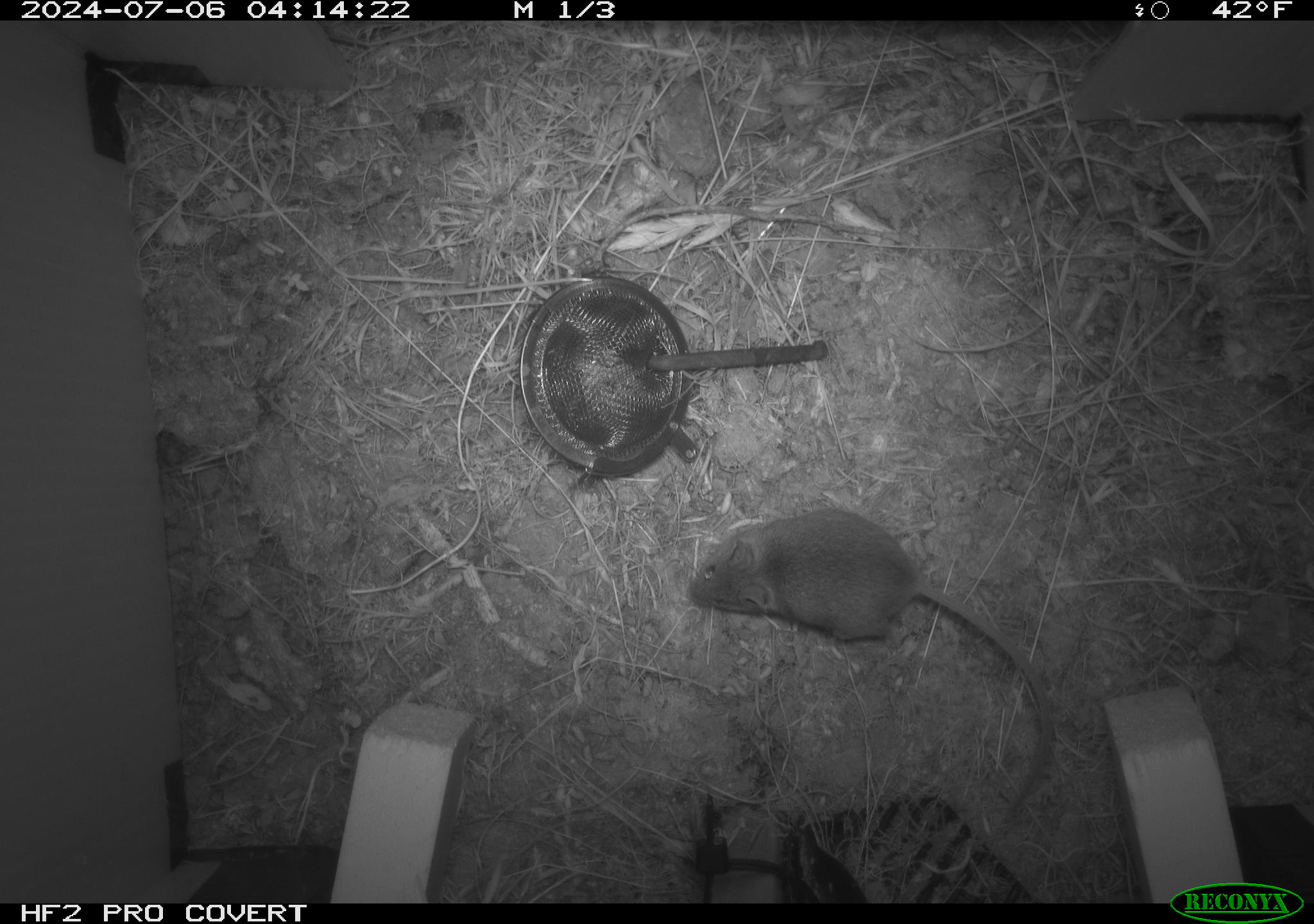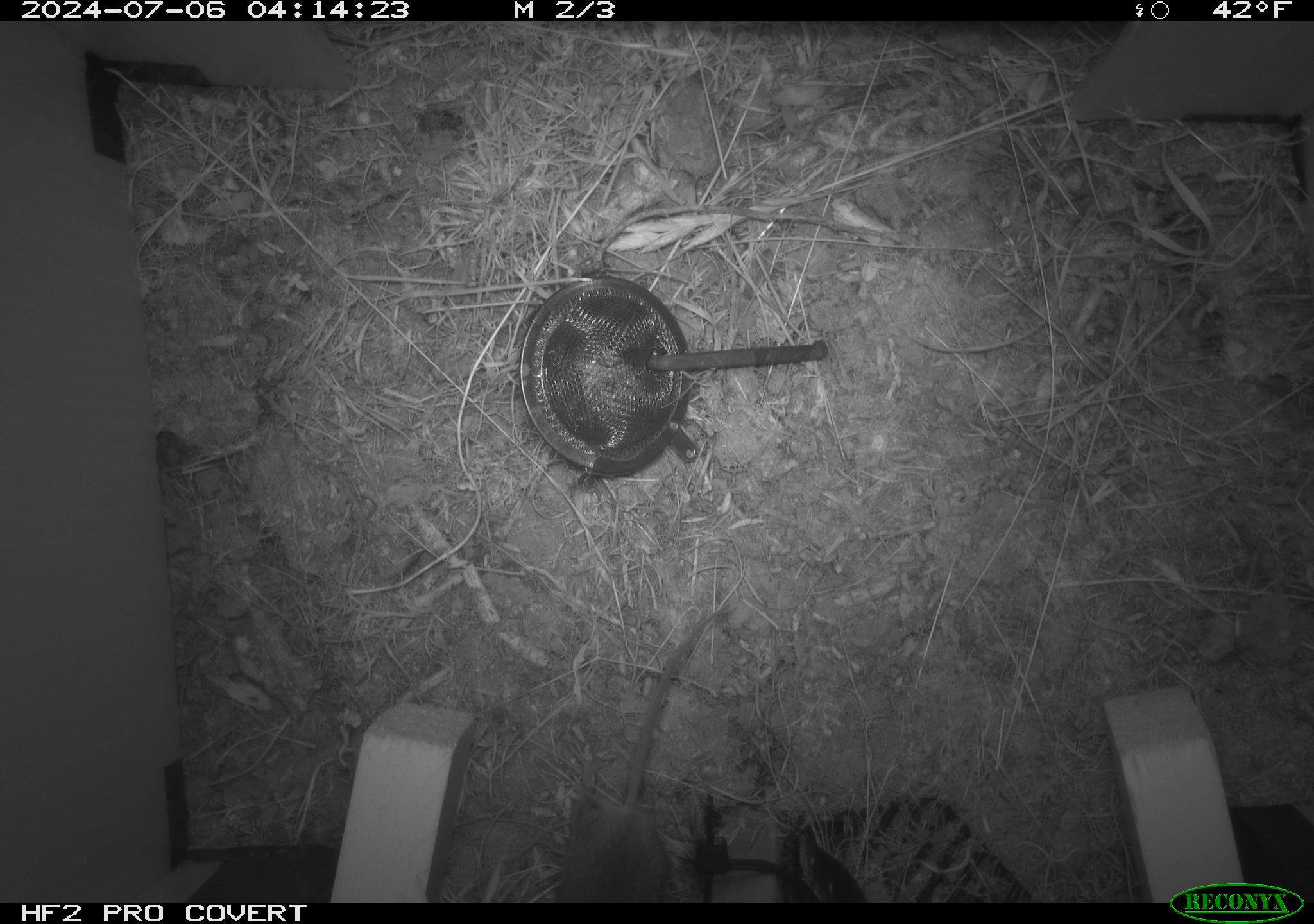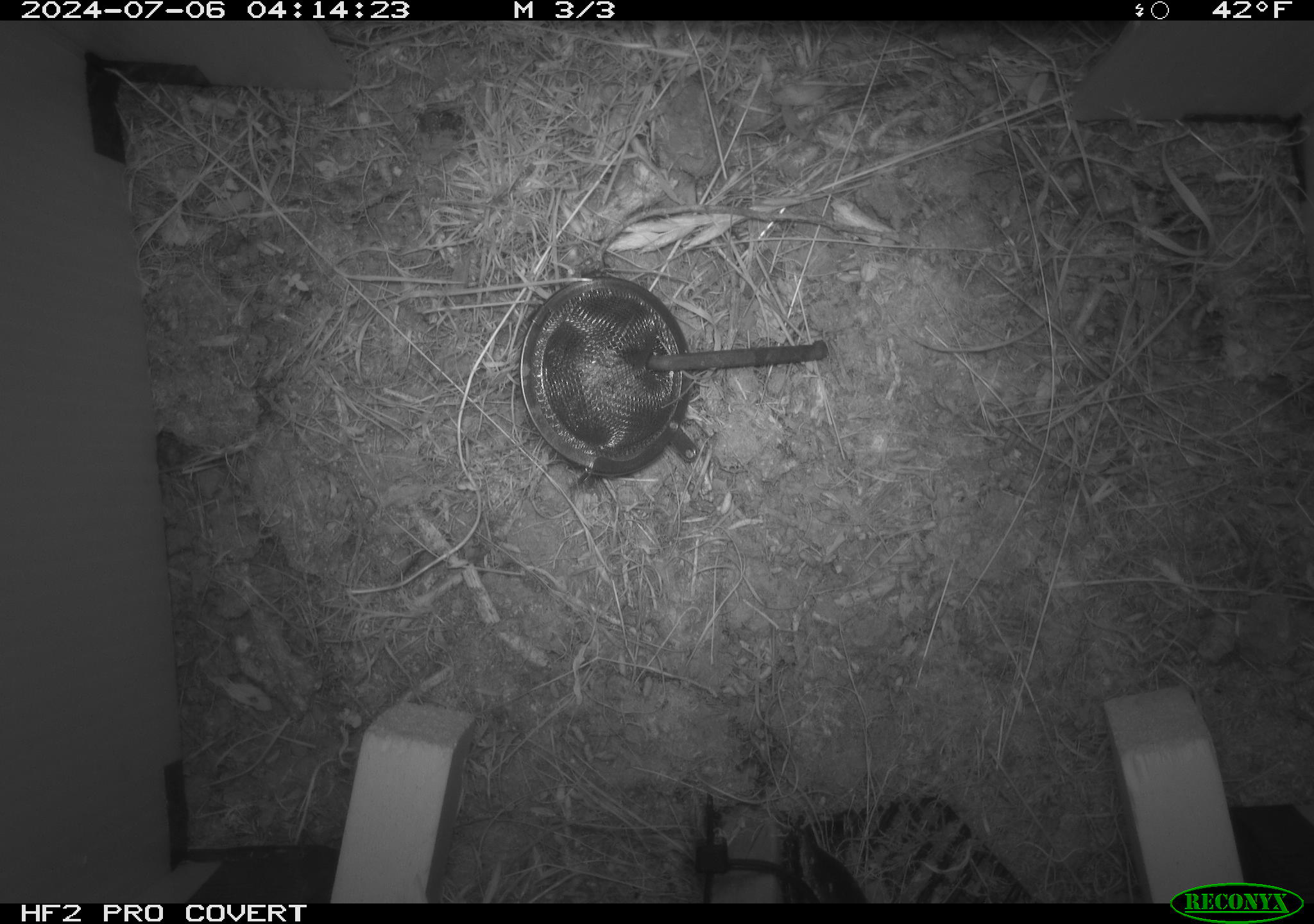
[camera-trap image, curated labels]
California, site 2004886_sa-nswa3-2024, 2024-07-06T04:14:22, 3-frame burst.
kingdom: Animalia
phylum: Chordata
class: Mammalia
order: Rodentia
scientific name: Rodentia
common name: rodent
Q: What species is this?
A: Rodent (Rodentia).